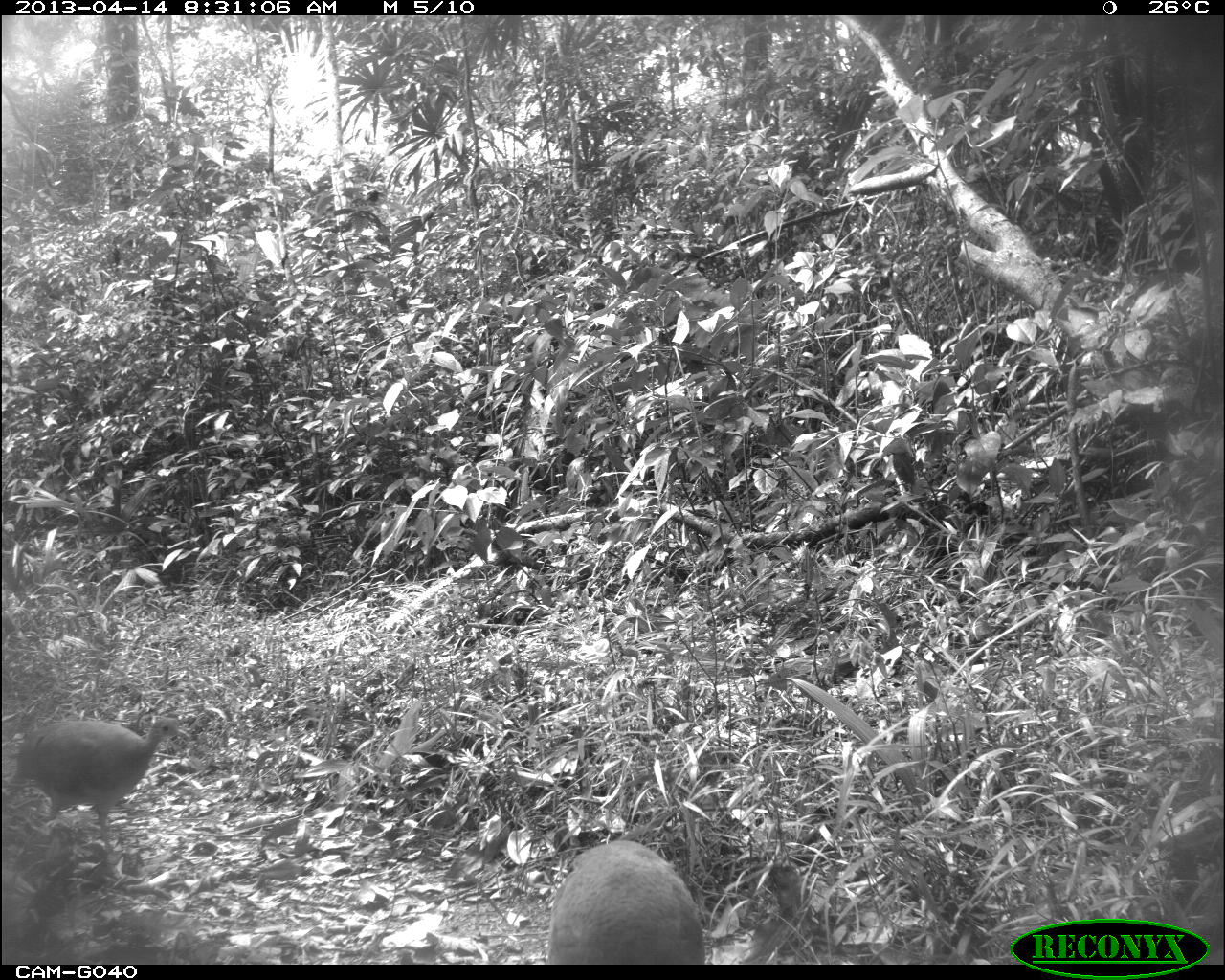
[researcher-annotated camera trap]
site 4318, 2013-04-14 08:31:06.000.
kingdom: Animalia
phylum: Chordata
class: Aves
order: Tinamiformes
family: Tinamidae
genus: Tinamus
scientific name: Tinamus major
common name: great tinamou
Tinamus major (great tinamou), count 2.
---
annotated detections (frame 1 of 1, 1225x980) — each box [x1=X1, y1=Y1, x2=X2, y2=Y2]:
tinamus major: [x1=5, y1=715, x2=191, y2=852]; [x1=548, y1=839, x2=707, y2=962]